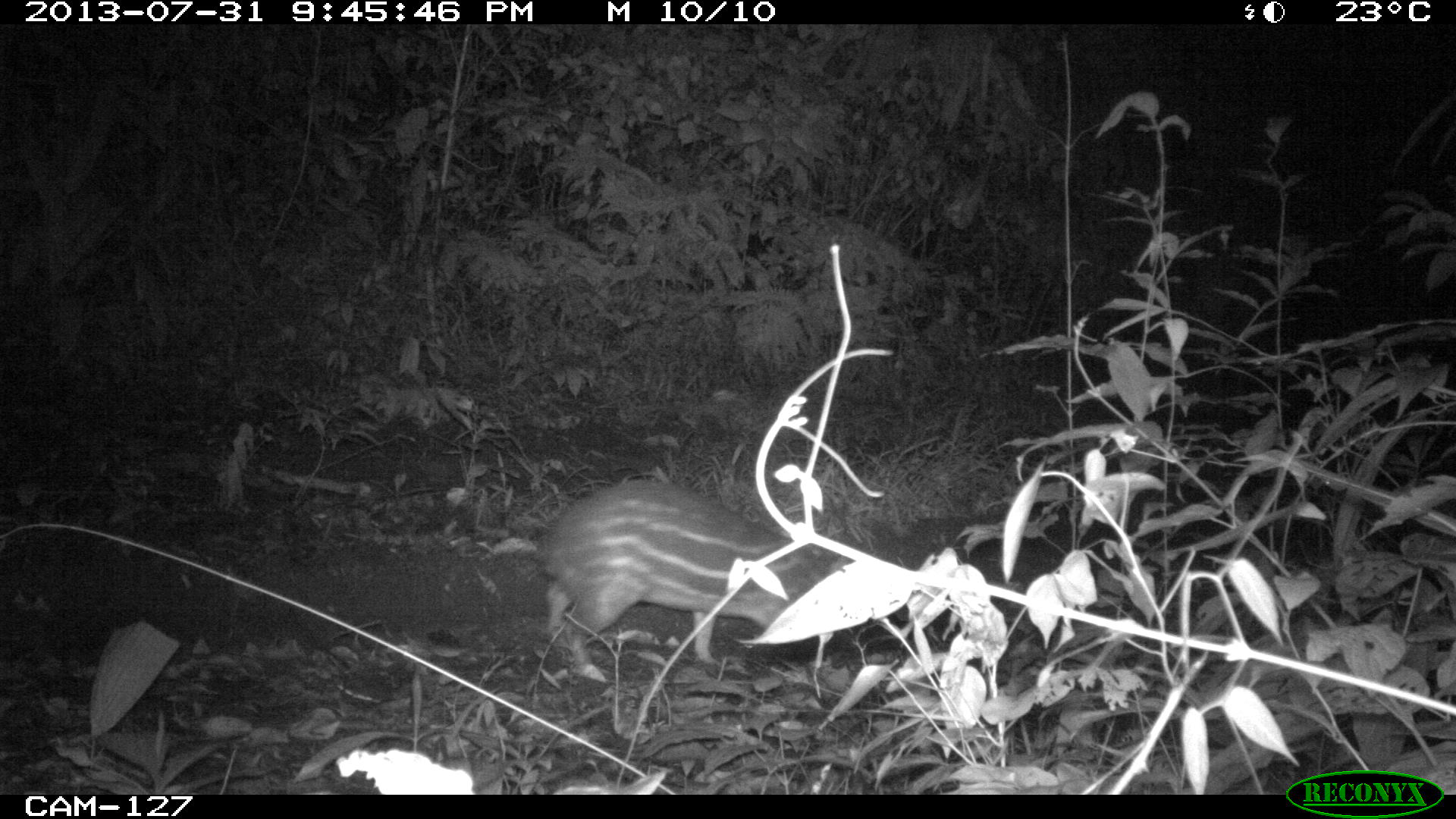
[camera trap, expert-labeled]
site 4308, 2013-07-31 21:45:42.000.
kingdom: Animalia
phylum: Chordata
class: Mammalia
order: Rodentia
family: Cuniculidae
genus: Cuniculus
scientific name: Cuniculus paca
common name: lowland paca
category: agouti paca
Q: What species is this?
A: Agouti paca (lowland paca) (Cuniculus paca).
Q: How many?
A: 1.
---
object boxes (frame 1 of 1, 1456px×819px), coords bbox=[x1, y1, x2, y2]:
agouti paca: bbox=[534, 477, 853, 678]